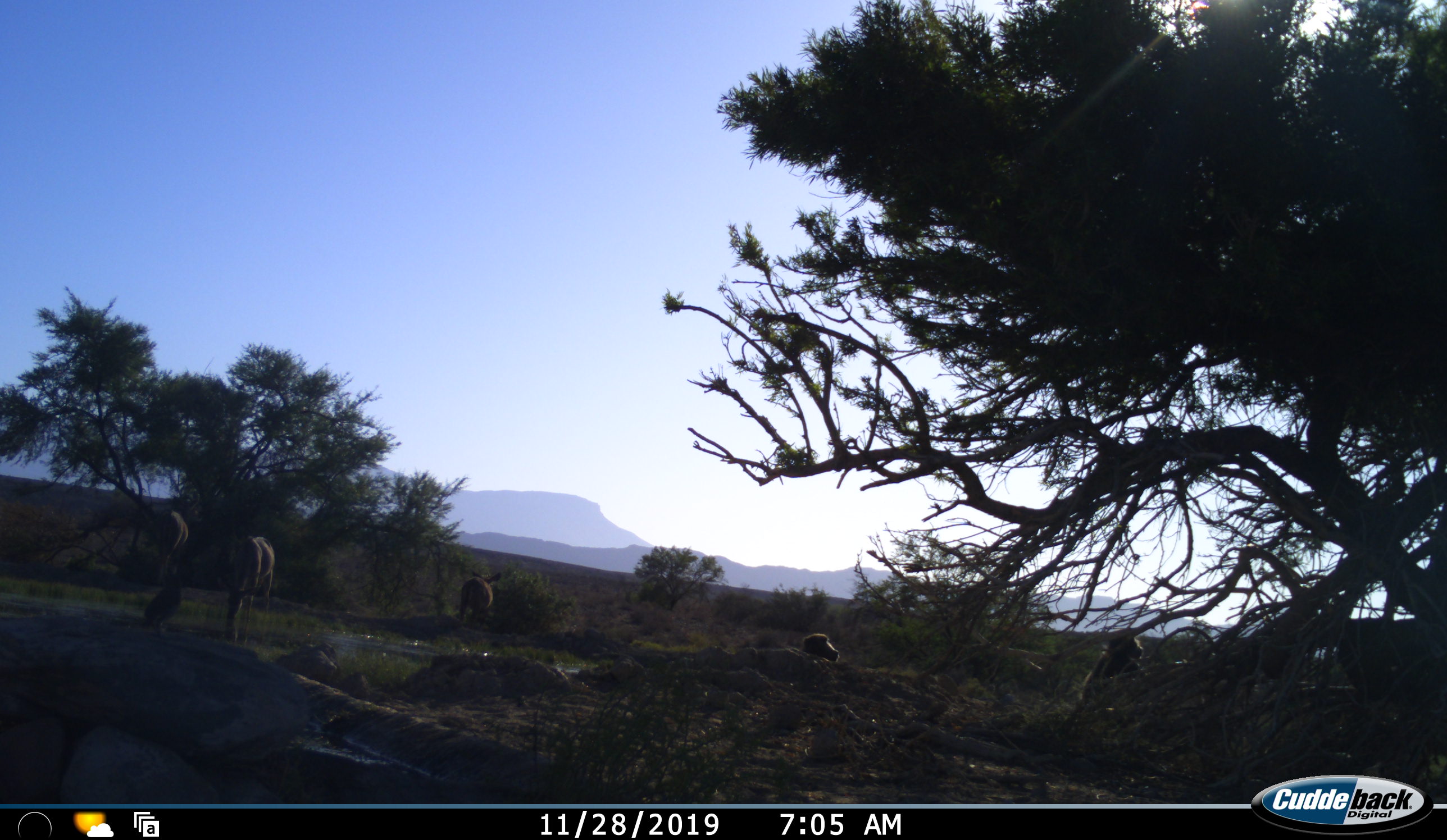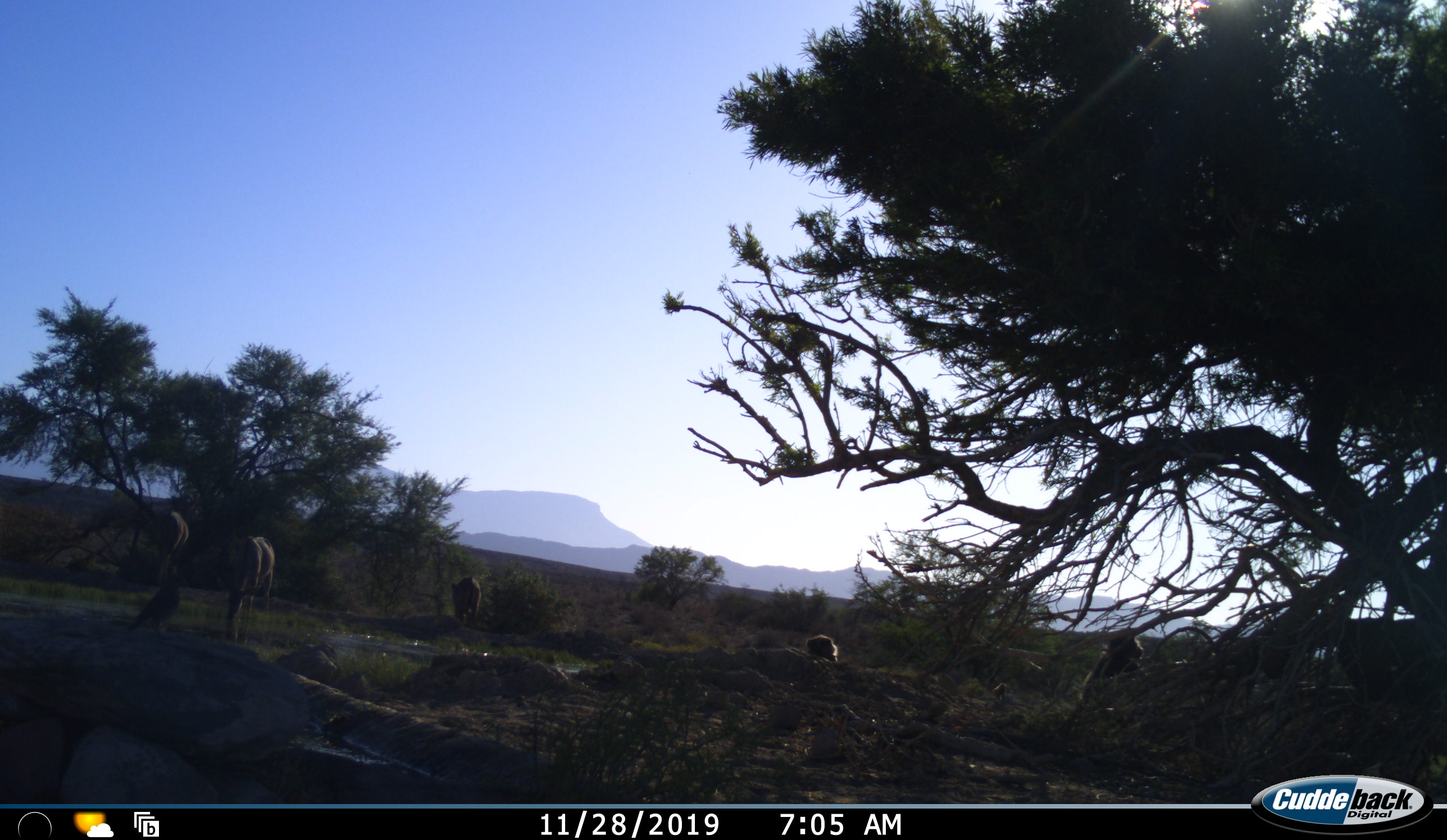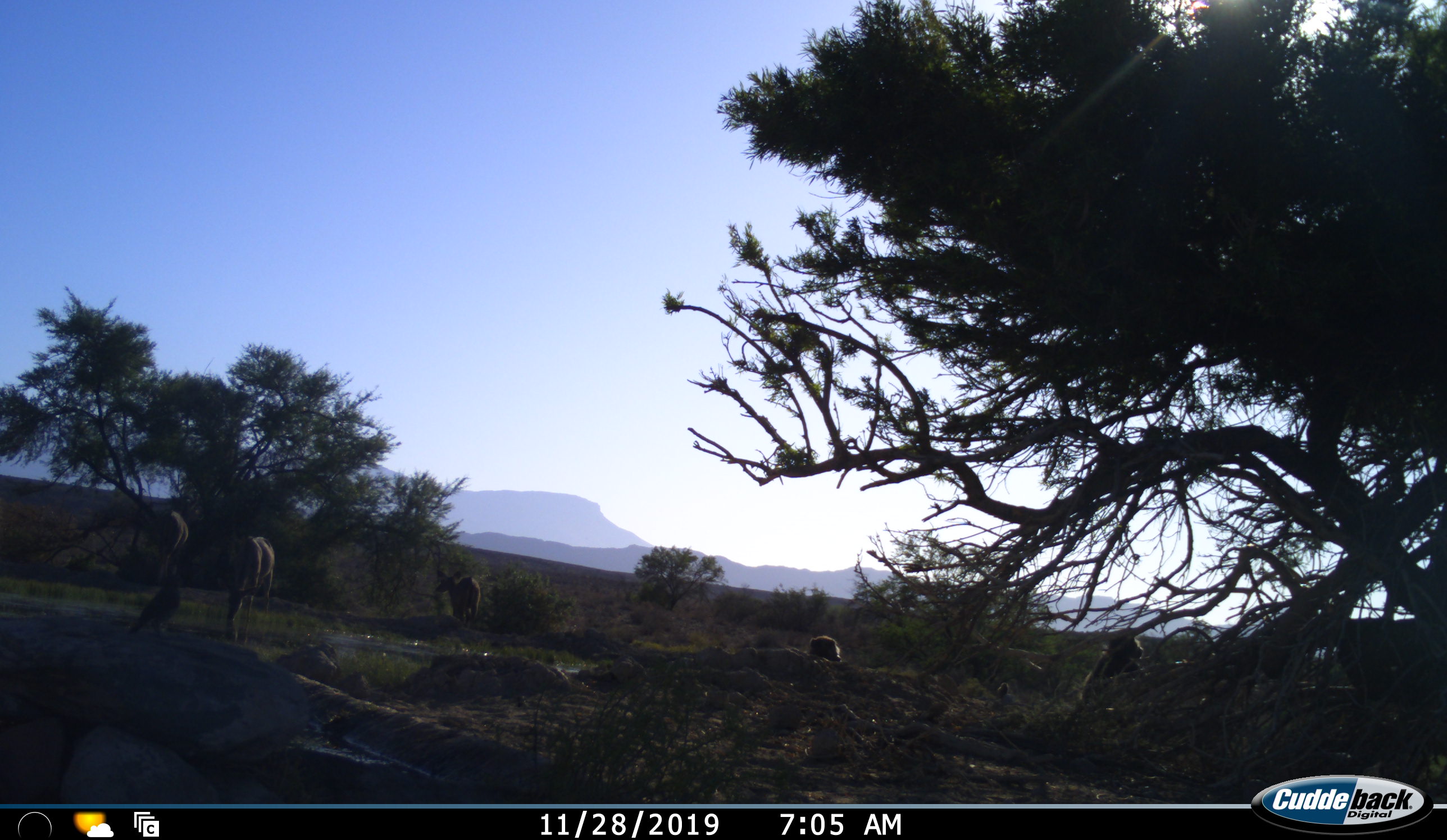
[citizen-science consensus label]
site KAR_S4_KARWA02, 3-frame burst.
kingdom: Animalia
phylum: Chordata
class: Mammalia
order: Primates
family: Cercopithecidae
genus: Papio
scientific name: Papio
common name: baboon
Baboon (Papio), count 2. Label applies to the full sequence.